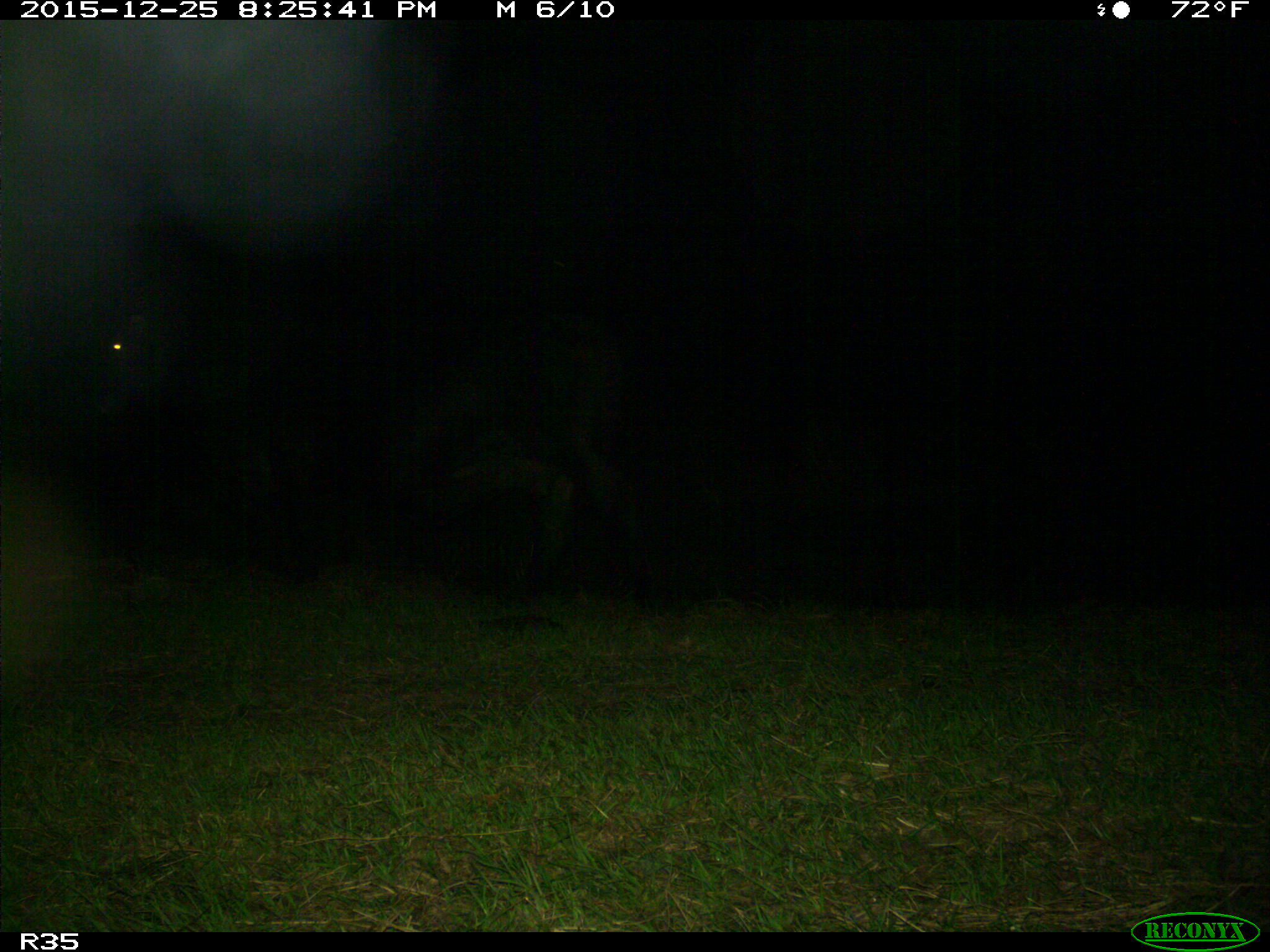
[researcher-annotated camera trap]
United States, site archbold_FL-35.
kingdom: Animalia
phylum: Chordata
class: Mammalia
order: Artiodactyla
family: Bovidae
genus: Bos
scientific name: Bos taurus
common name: domestic cow